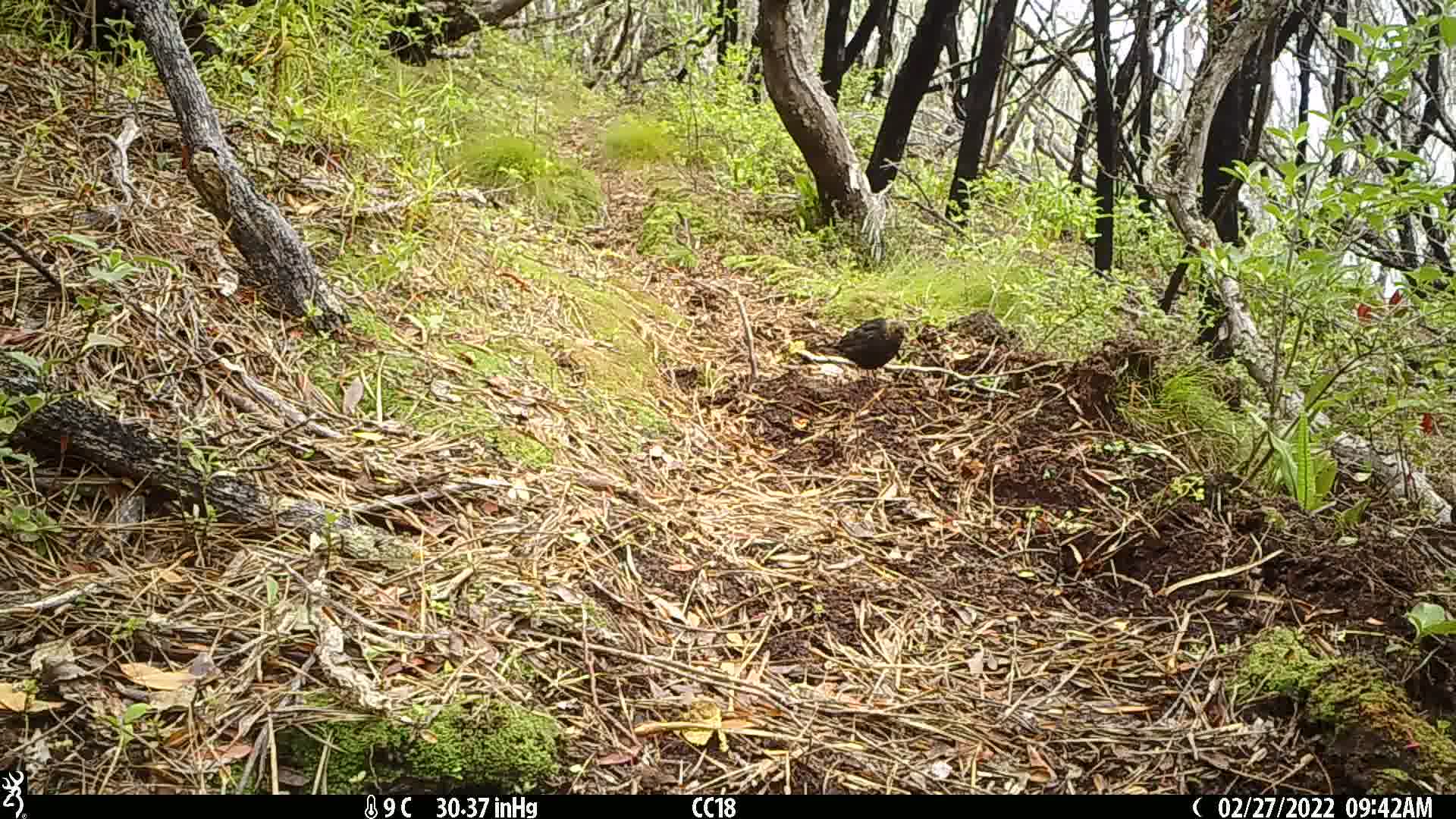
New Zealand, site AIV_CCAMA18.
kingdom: Animalia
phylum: Chordata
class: Aves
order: Passeriformes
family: Turdidae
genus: Turdus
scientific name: Turdus merula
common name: eurasian blackbird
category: blackbird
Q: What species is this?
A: Blackbird (eurasian blackbird) (Turdus merula).